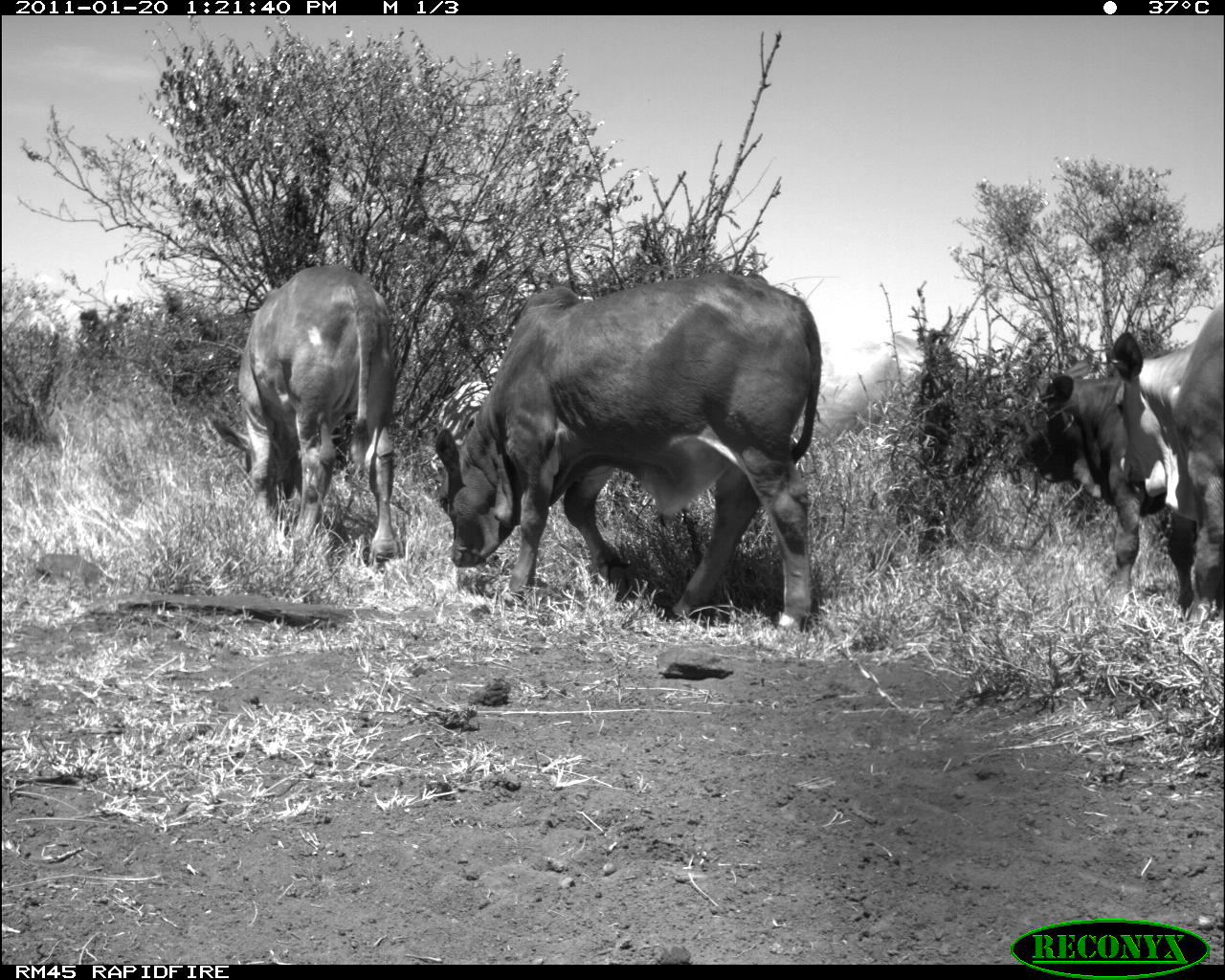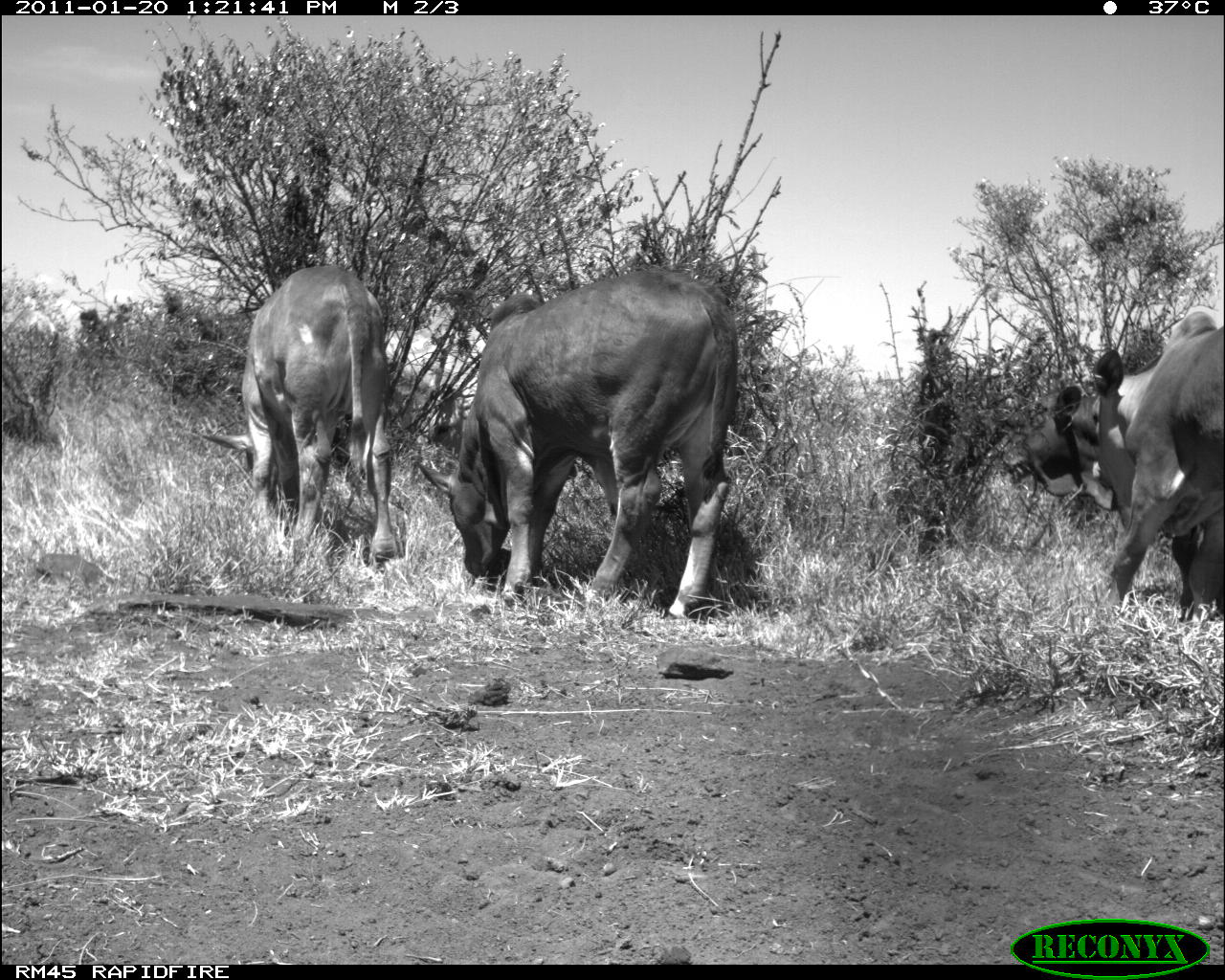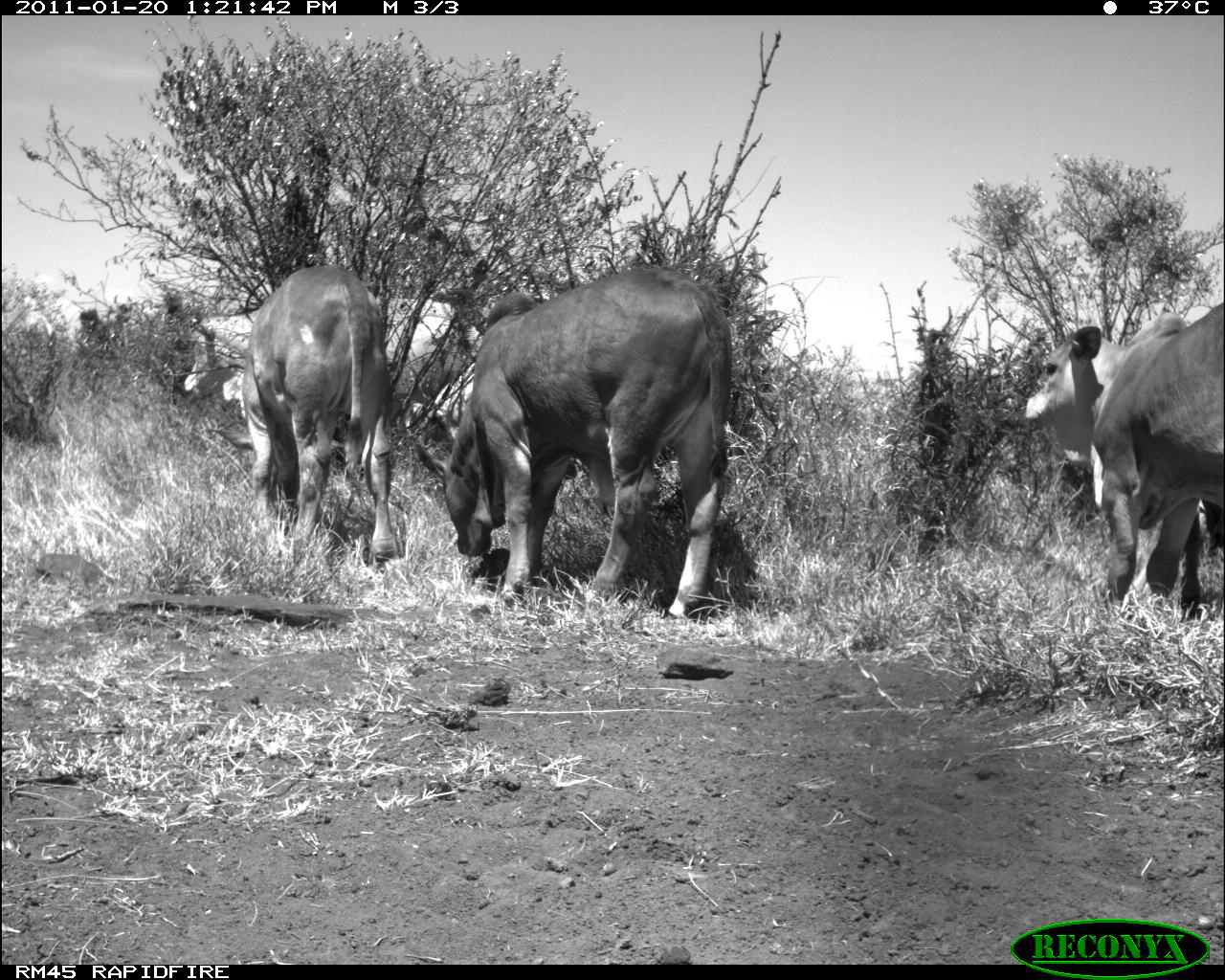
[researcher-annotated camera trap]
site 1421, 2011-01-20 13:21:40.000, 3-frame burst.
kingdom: Animalia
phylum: Chordata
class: Mammalia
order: Artiodactyla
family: Bovidae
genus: Bos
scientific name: Bos taurus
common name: domestic cattle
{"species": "Bos taurus (domestic cattle)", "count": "3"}